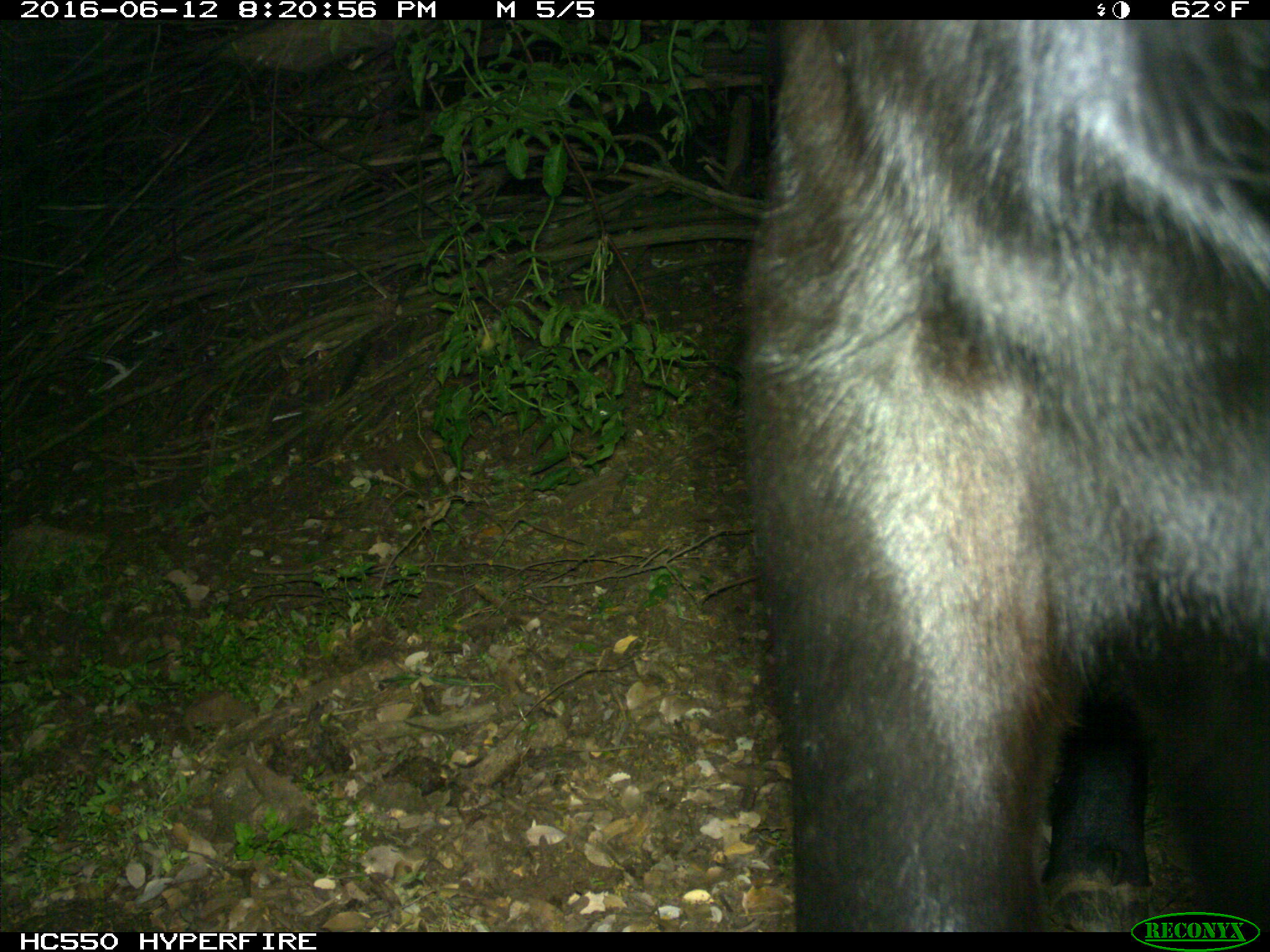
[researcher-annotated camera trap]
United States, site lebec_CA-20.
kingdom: Animalia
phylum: Chordata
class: Mammalia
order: Artiodactyla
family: Bovidae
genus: Bos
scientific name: Bos taurus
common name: domestic cow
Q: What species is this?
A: Bos taurus (domestic cow).